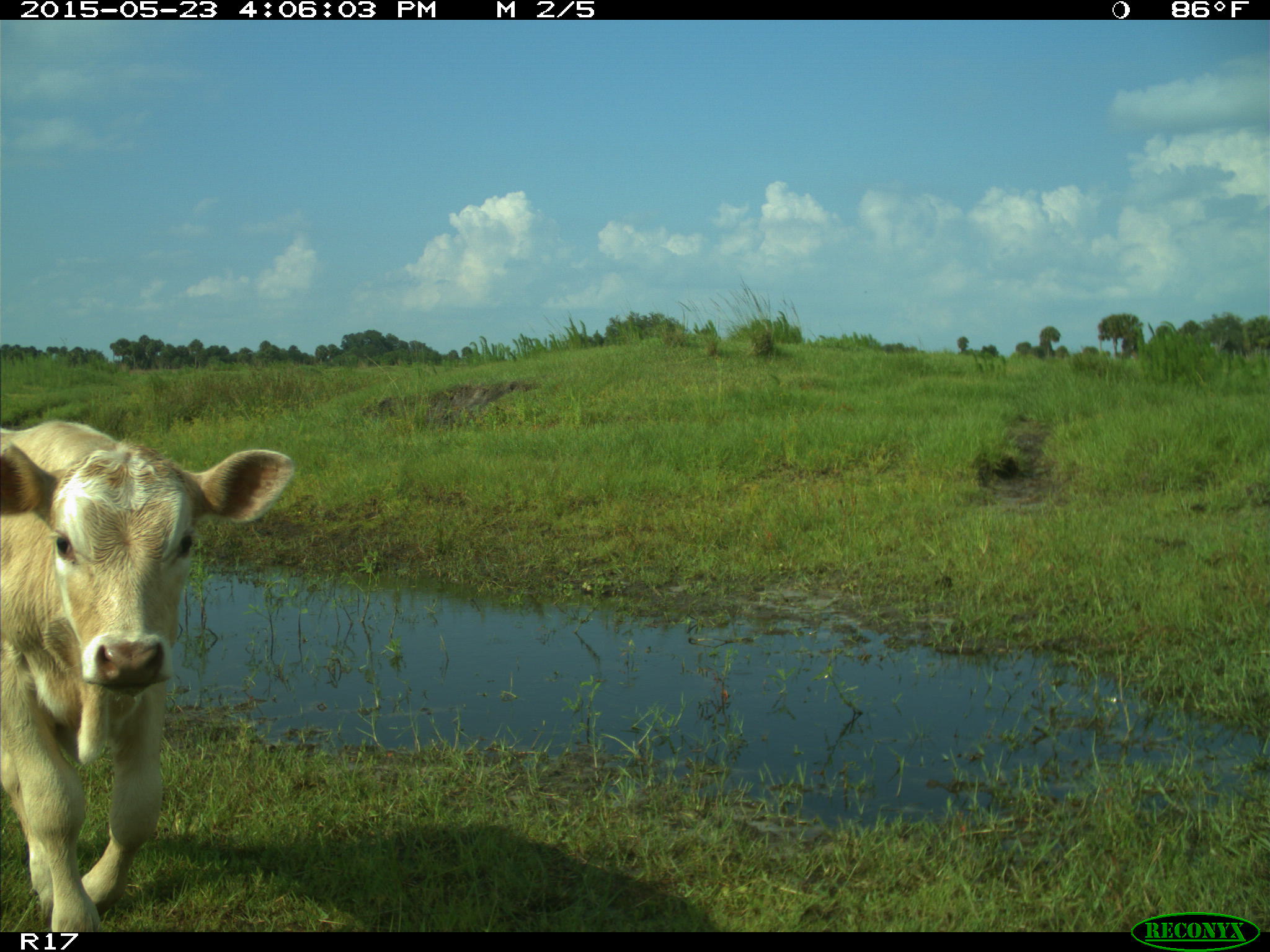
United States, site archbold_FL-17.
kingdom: Animalia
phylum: Chordata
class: Mammalia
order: Artiodactyla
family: Bovidae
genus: Bos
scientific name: Bos taurus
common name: domestic cow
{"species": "Bos taurus (domestic cow)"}